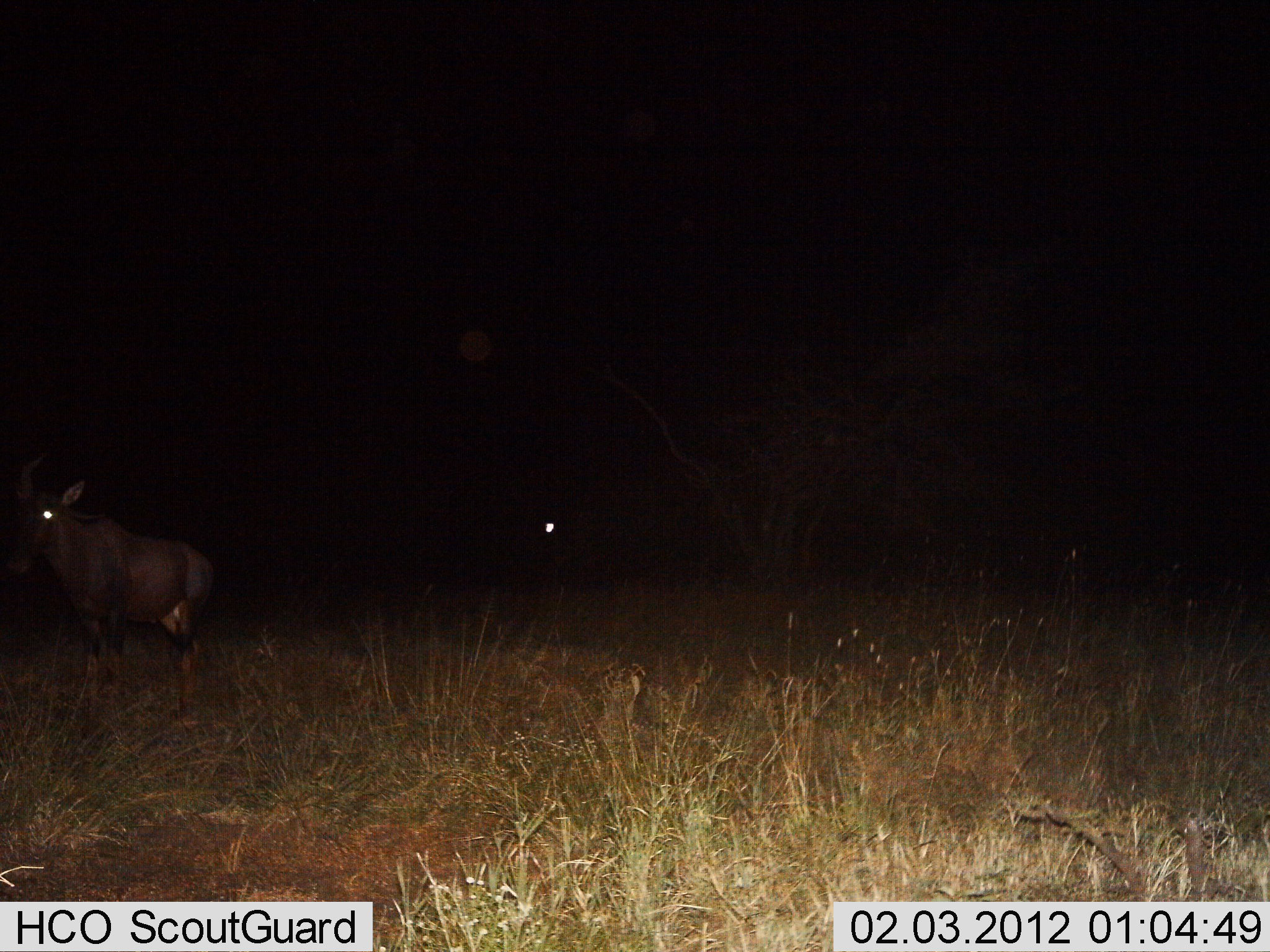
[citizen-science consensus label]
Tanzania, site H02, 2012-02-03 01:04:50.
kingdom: Animalia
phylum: Chordata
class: Mammalia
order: Artiodactyla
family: Bovidae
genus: Damaliscus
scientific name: Damaliscus lunatus jimela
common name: topi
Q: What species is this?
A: Topi (Damaliscus lunatus jimela).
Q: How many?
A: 1.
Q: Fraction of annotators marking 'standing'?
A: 81%.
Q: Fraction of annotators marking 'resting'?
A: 0%.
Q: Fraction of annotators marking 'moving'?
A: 25%.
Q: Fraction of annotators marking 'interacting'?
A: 0%.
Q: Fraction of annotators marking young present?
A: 0%.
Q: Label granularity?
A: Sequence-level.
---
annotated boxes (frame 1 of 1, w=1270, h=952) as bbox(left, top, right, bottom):
animal: bbox(3, 454, 215, 734)